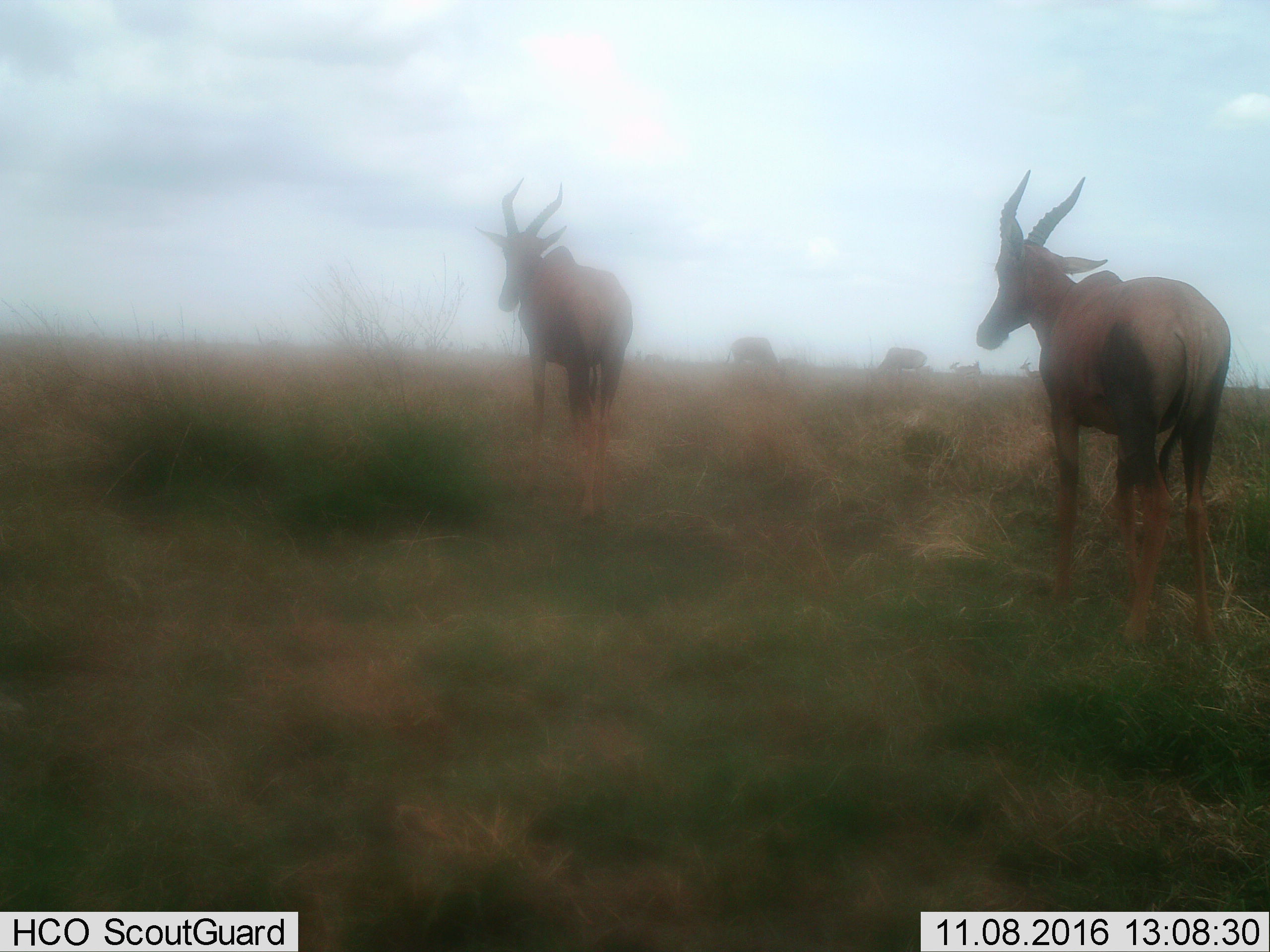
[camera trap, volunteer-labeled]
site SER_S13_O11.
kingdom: Animalia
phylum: Chordata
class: Mammalia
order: Artiodactyla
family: Bovidae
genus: Damaliscus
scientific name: Damaliscus lunatus jimela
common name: topi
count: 2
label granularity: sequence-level